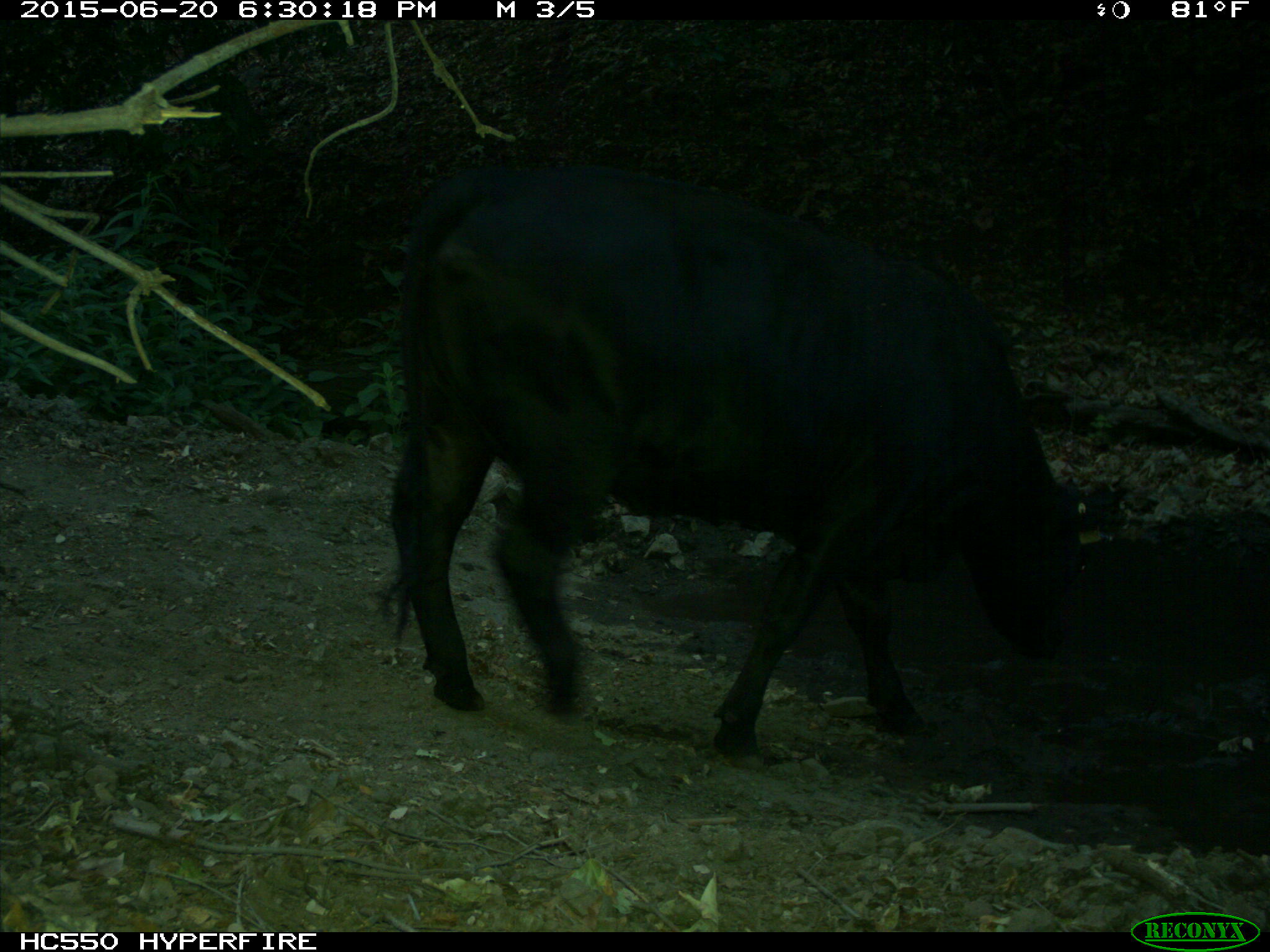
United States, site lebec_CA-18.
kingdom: Animalia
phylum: Chordata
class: Mammalia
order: Artiodactyla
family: Bovidae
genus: Bos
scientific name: Bos taurus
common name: domestic cow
Bos taurus (domestic cow).